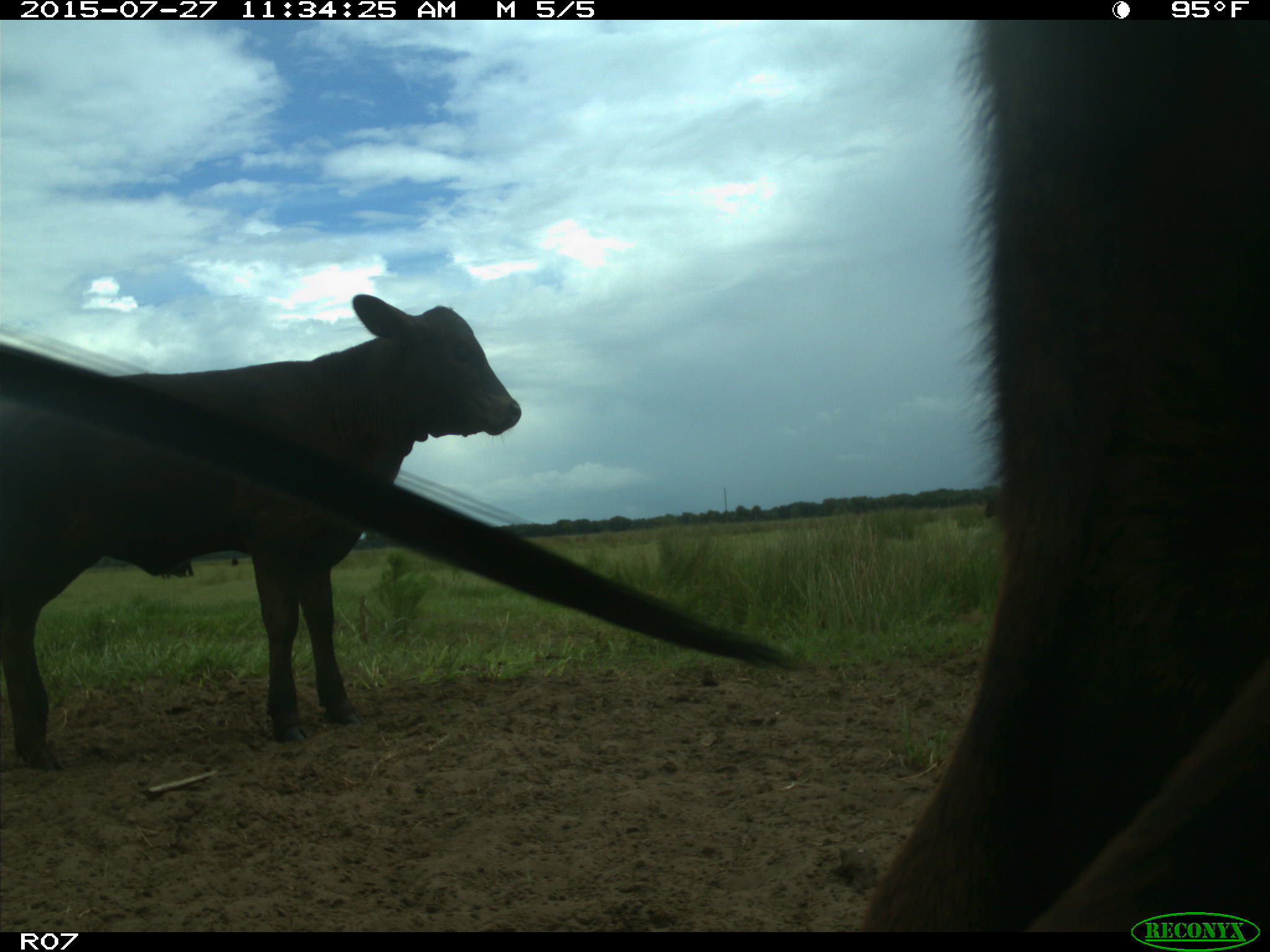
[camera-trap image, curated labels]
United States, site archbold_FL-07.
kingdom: Animalia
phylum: Chordata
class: Mammalia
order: Artiodactyla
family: Bovidae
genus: Bos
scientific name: Bos taurus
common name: domestic cow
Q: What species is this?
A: Bos taurus (domestic cow).